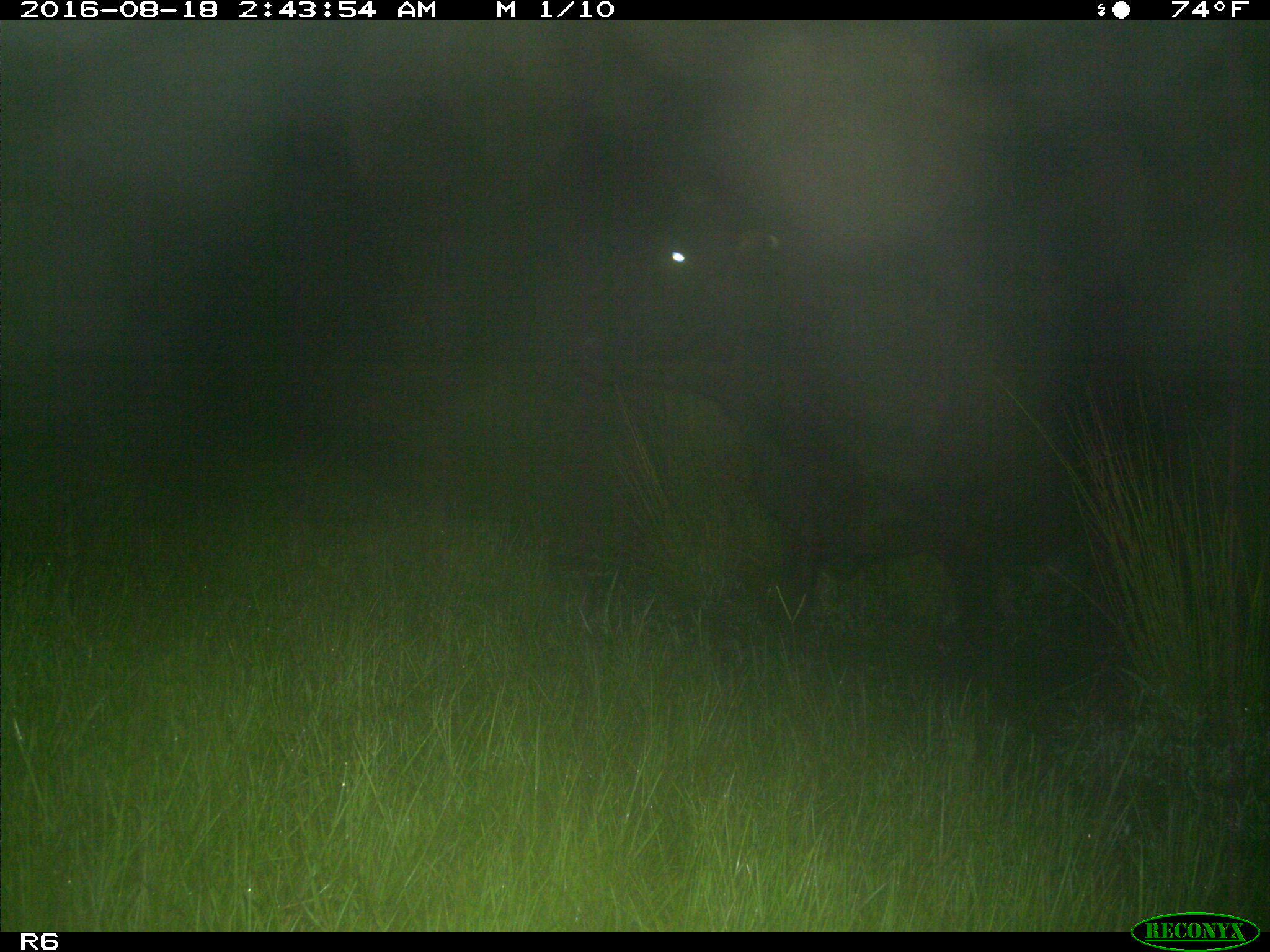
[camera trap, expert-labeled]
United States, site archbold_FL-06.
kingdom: Animalia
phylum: Chordata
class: Mammalia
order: Artiodactyla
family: Bovidae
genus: Bos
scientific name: Bos taurus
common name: domestic cow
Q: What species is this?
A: Bos taurus (domestic cow).